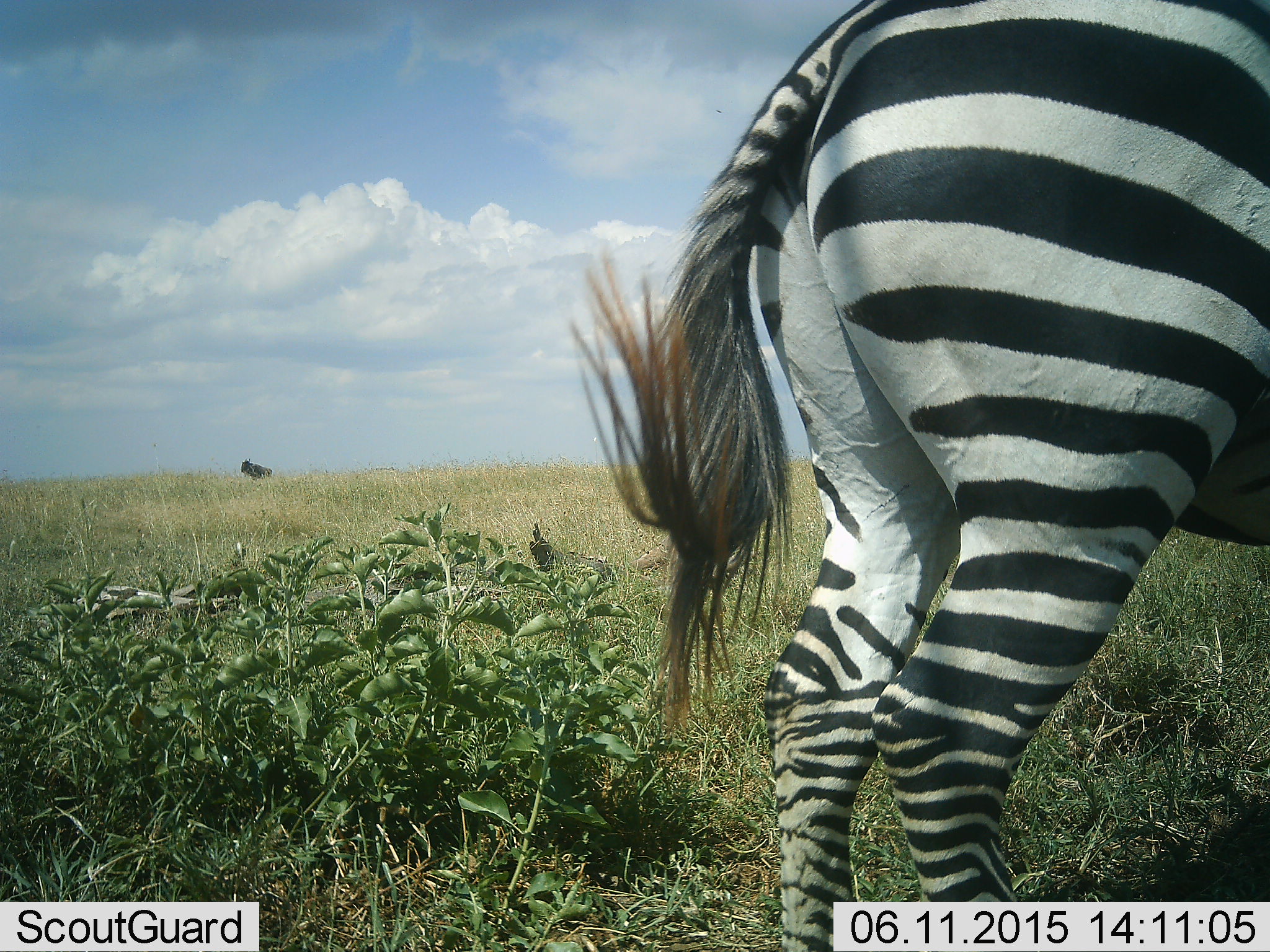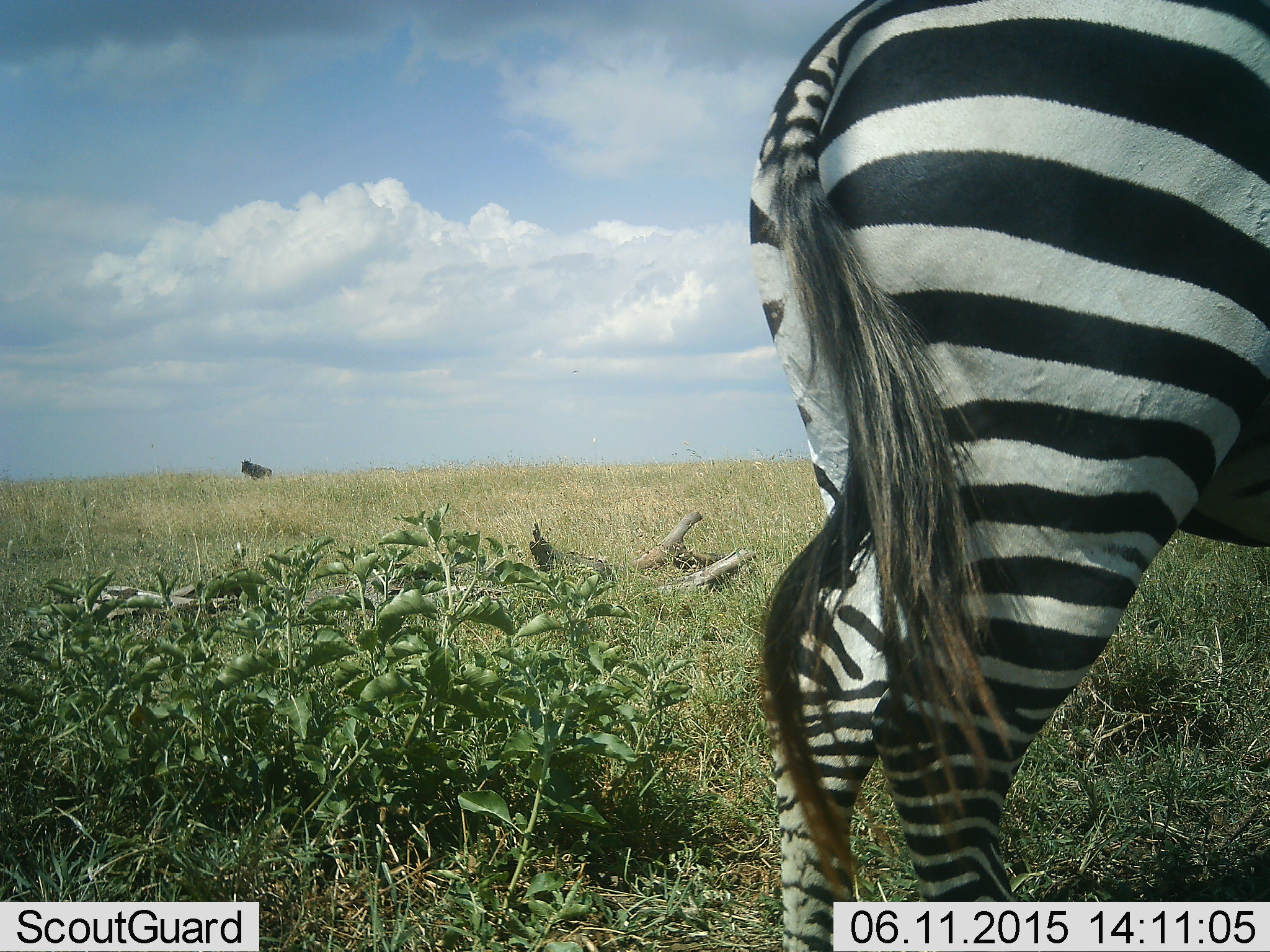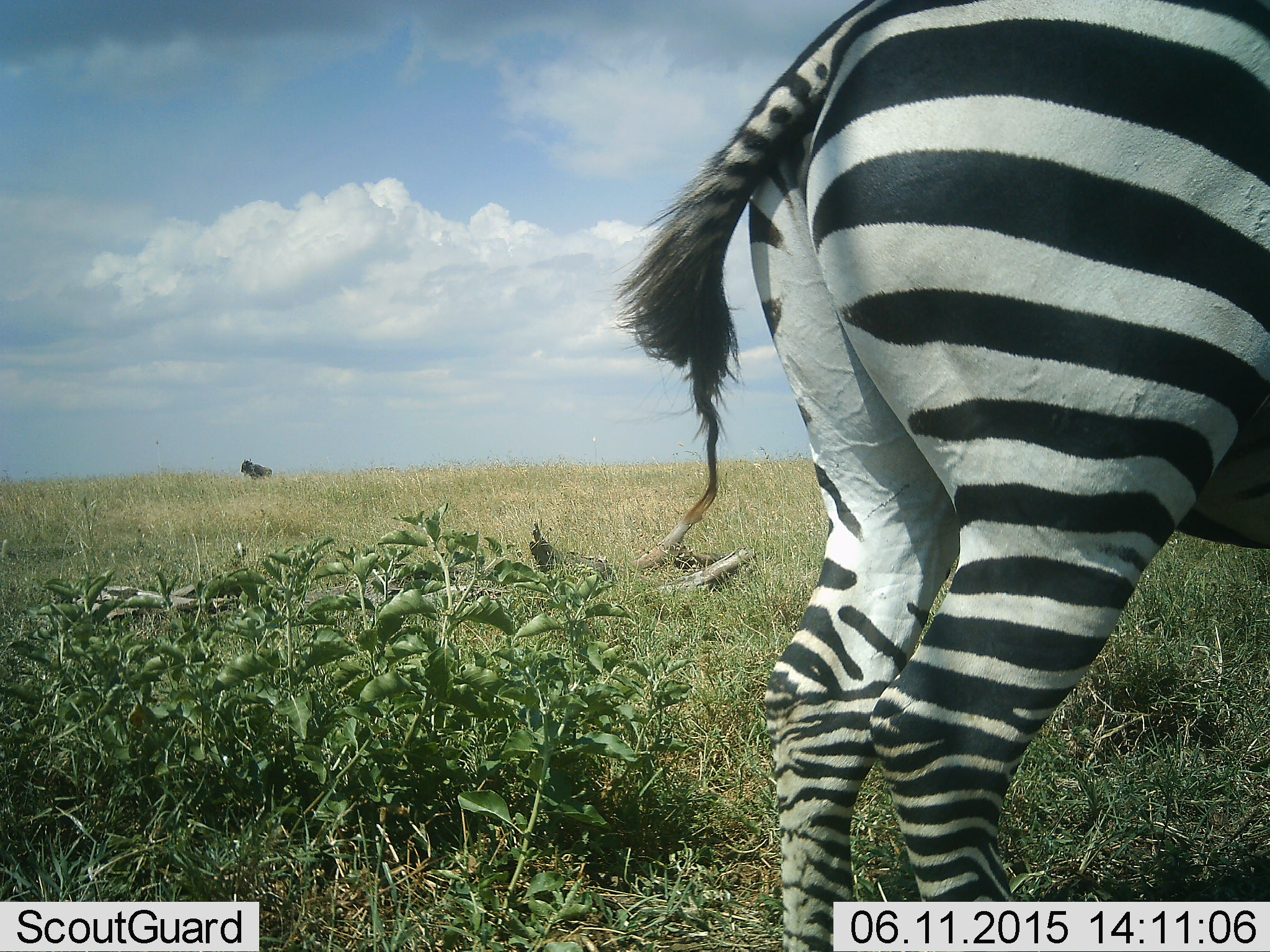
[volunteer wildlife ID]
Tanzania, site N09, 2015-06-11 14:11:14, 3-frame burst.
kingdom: Animalia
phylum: Chordata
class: Mammalia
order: Perissodactyla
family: Equidae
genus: Equus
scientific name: Equus quagga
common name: plains zebra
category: zebra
Zebra (plains zebra) (Equus quagga), count 1. Behavior (volunteer vote fractions): standing 95%, resting 0%, moving 11%, interacting 0%. Young present (vote fraction): 0%. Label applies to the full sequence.